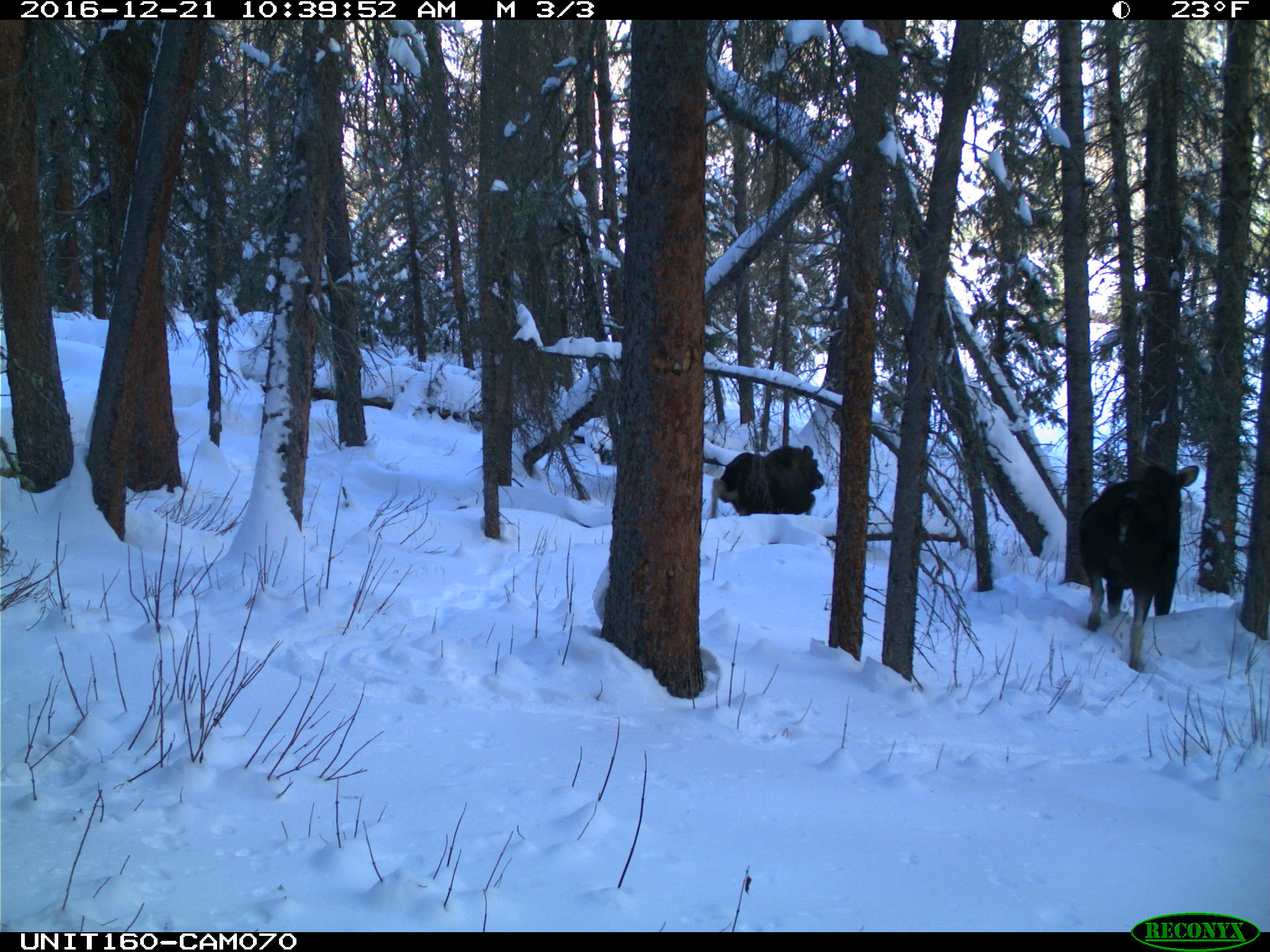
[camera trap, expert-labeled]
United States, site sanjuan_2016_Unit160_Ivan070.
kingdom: Animalia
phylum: Chordata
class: Mammalia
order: Artiodactyla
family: Cervidae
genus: Alces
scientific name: Alces alces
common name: moose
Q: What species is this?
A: Alces alces (moose).